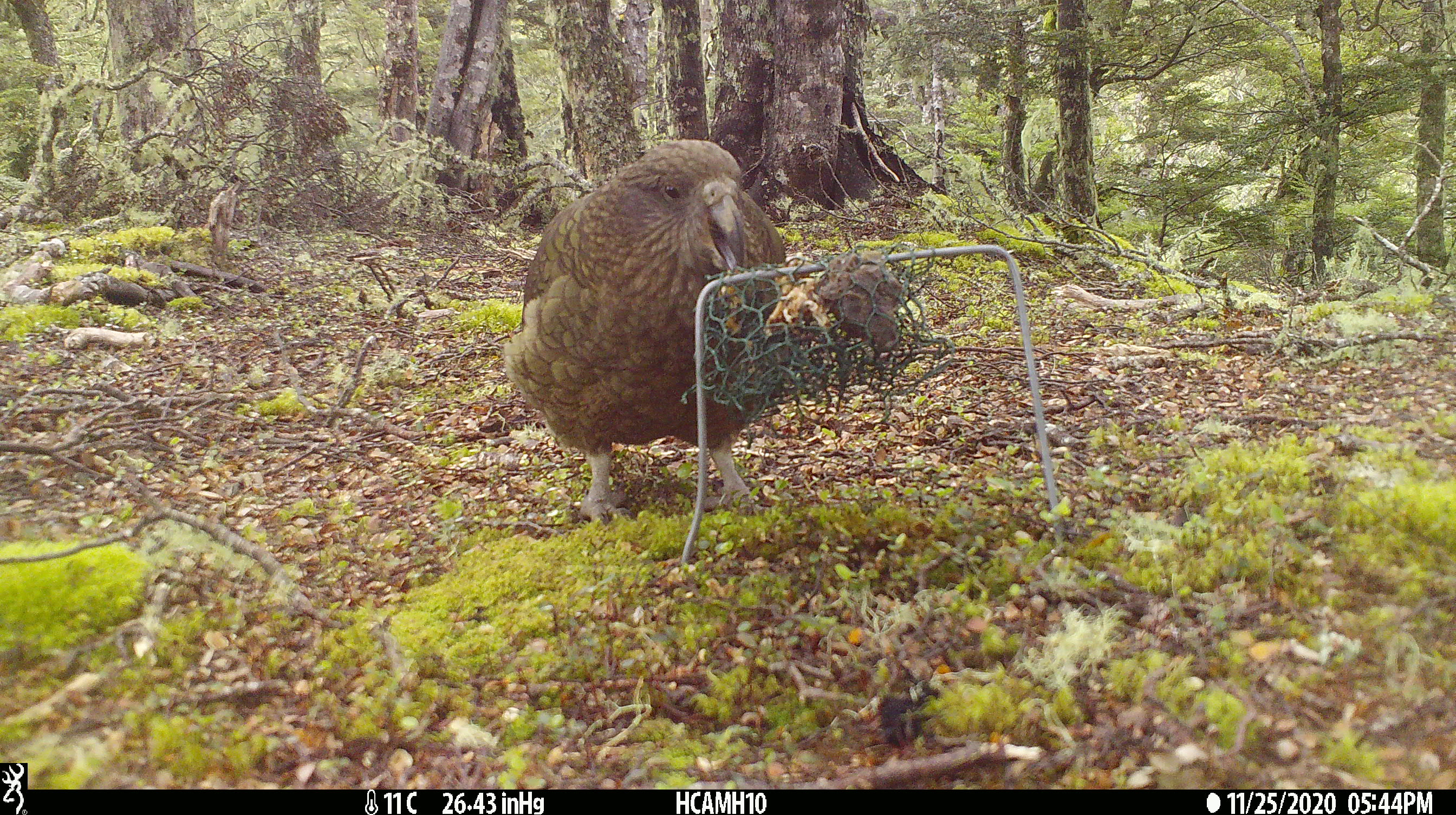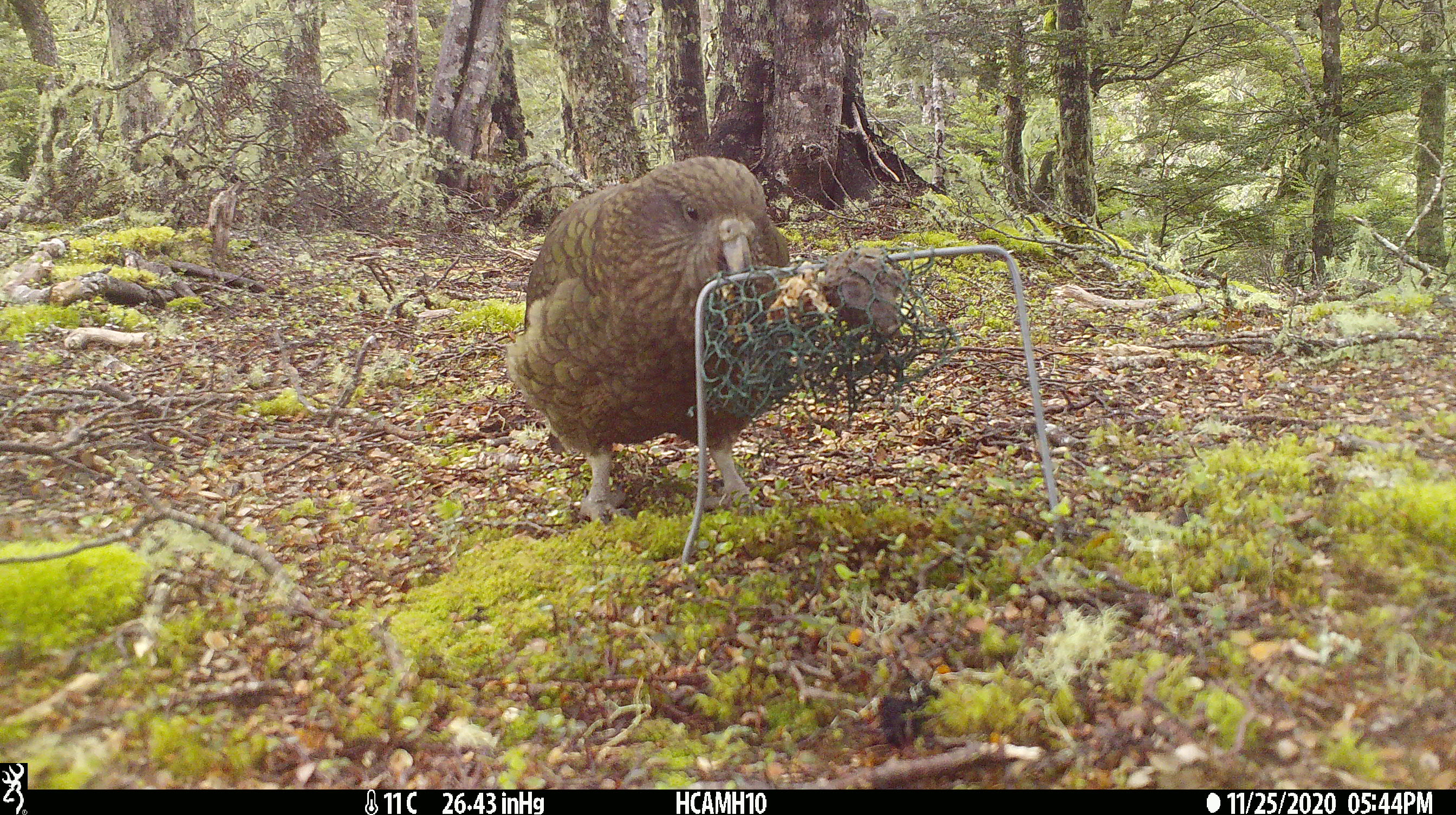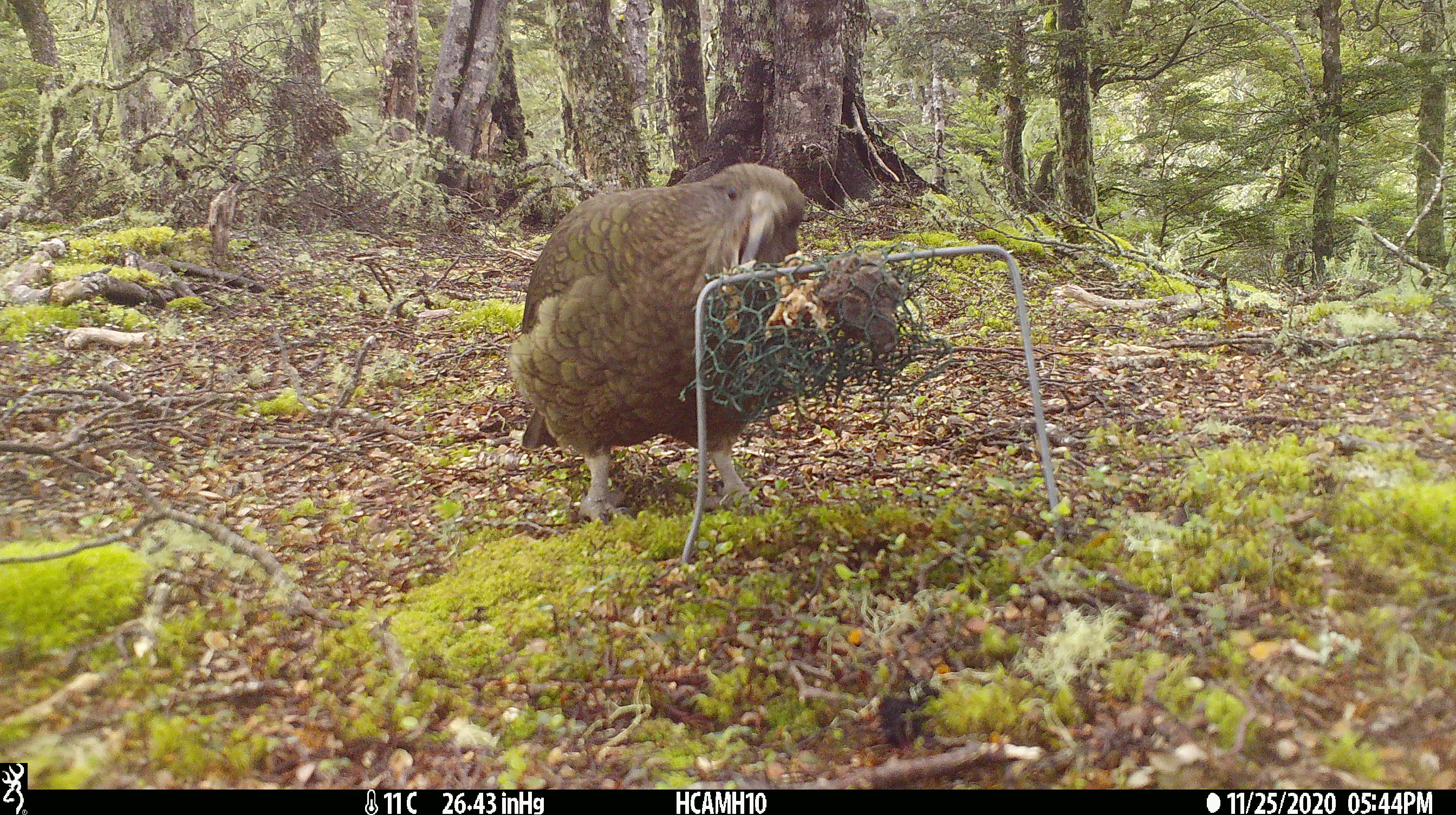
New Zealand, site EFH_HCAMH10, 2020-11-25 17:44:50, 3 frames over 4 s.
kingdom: Animalia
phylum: Chordata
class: Aves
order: Psittaciformes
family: Strigopidae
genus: Nestor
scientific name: Nestor notabilis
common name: kea